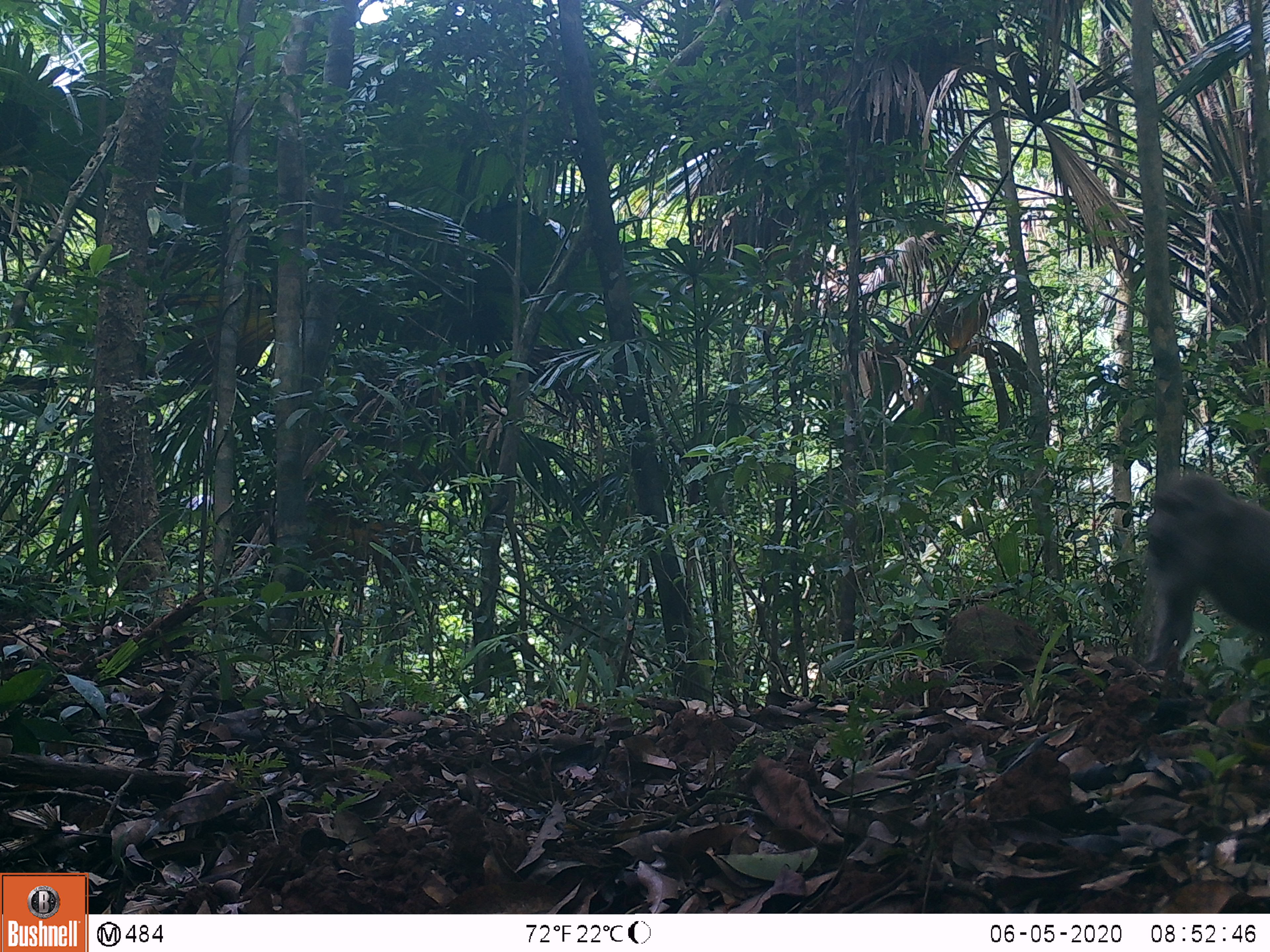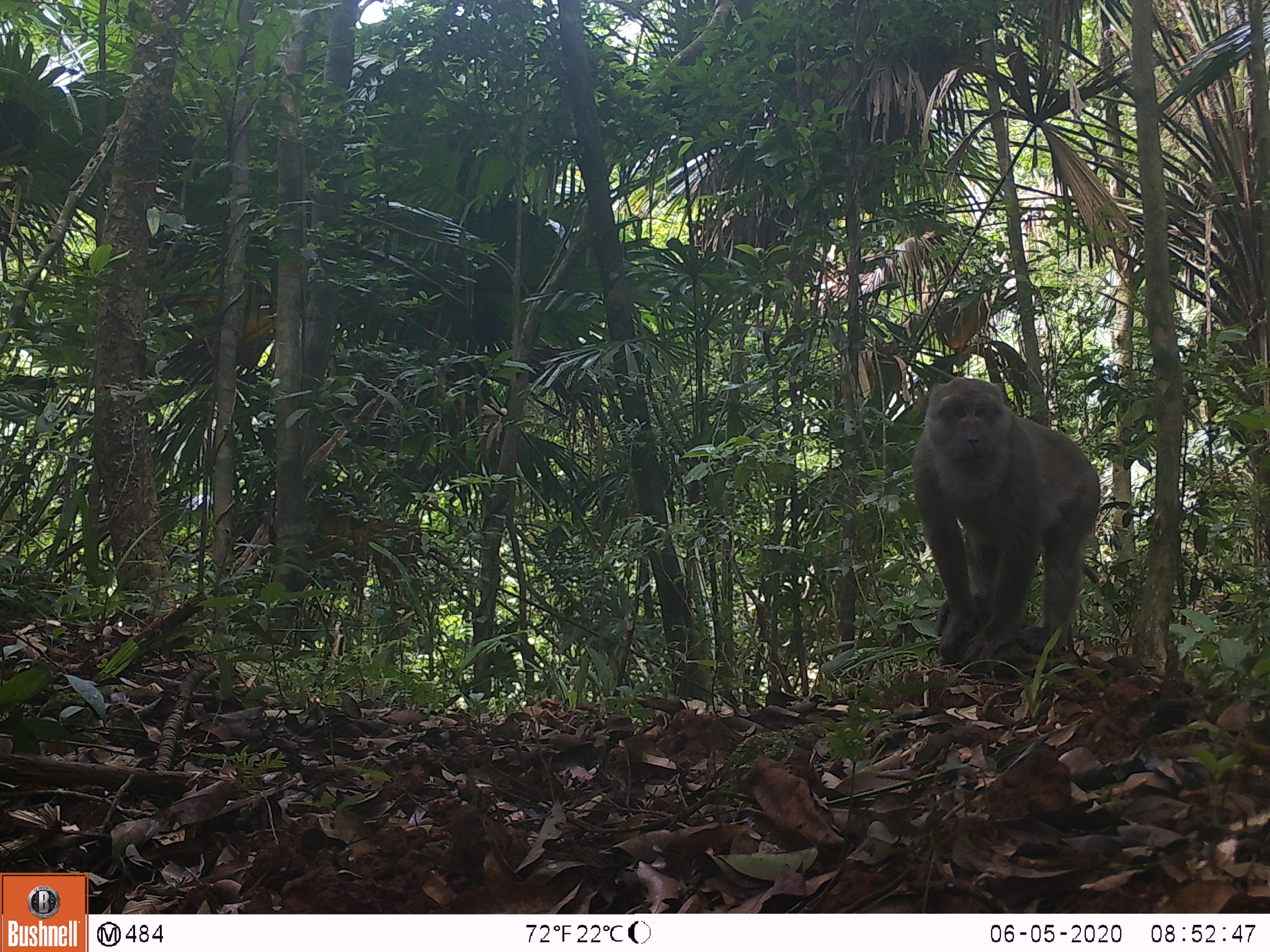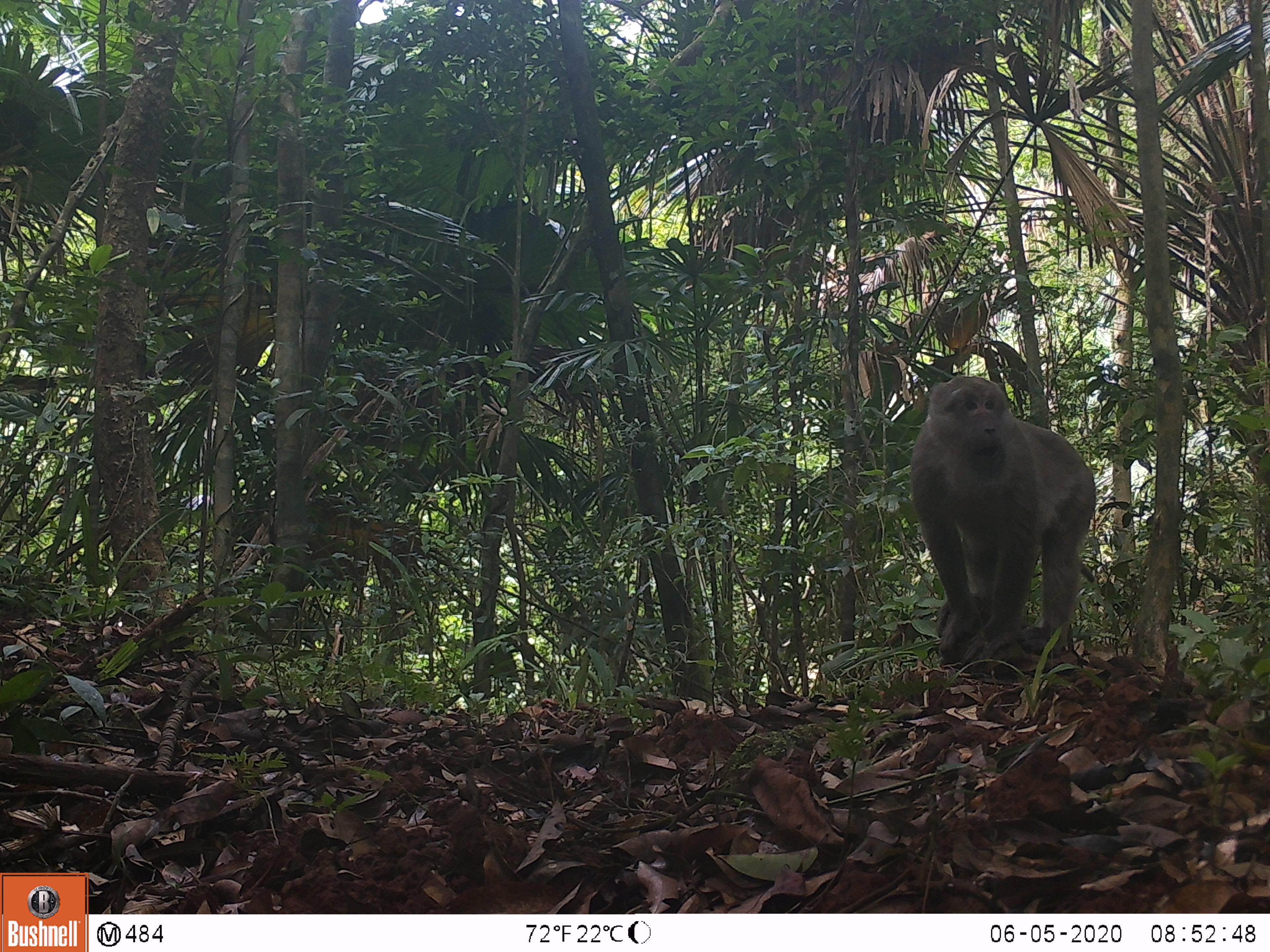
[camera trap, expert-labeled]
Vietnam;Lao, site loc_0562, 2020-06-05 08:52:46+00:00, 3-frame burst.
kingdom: Animalia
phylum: Chordata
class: Mammalia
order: Primates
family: Cercopithecidae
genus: Macaca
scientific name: Macaca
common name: macaques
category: assam or rhesus macaque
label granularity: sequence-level